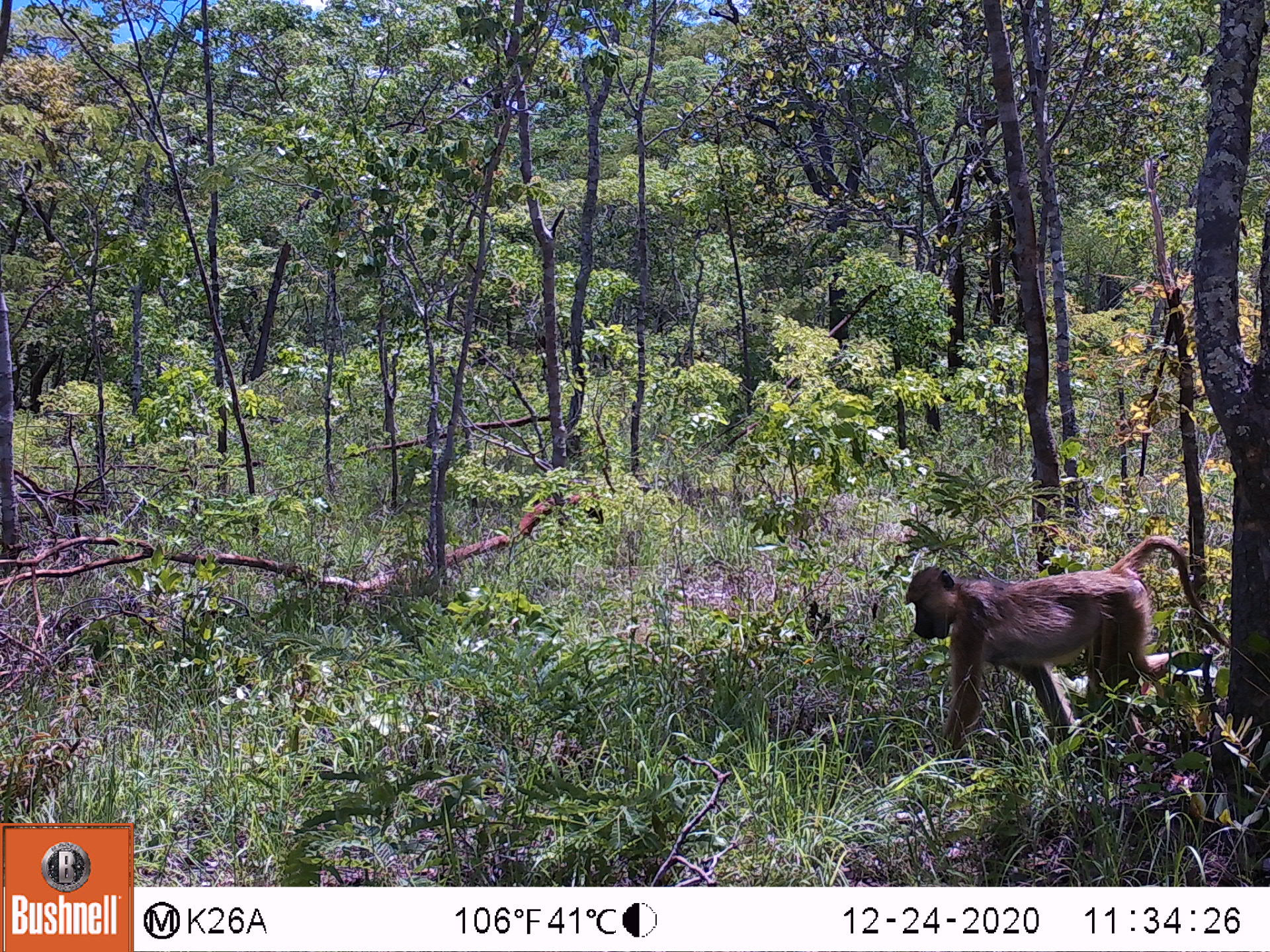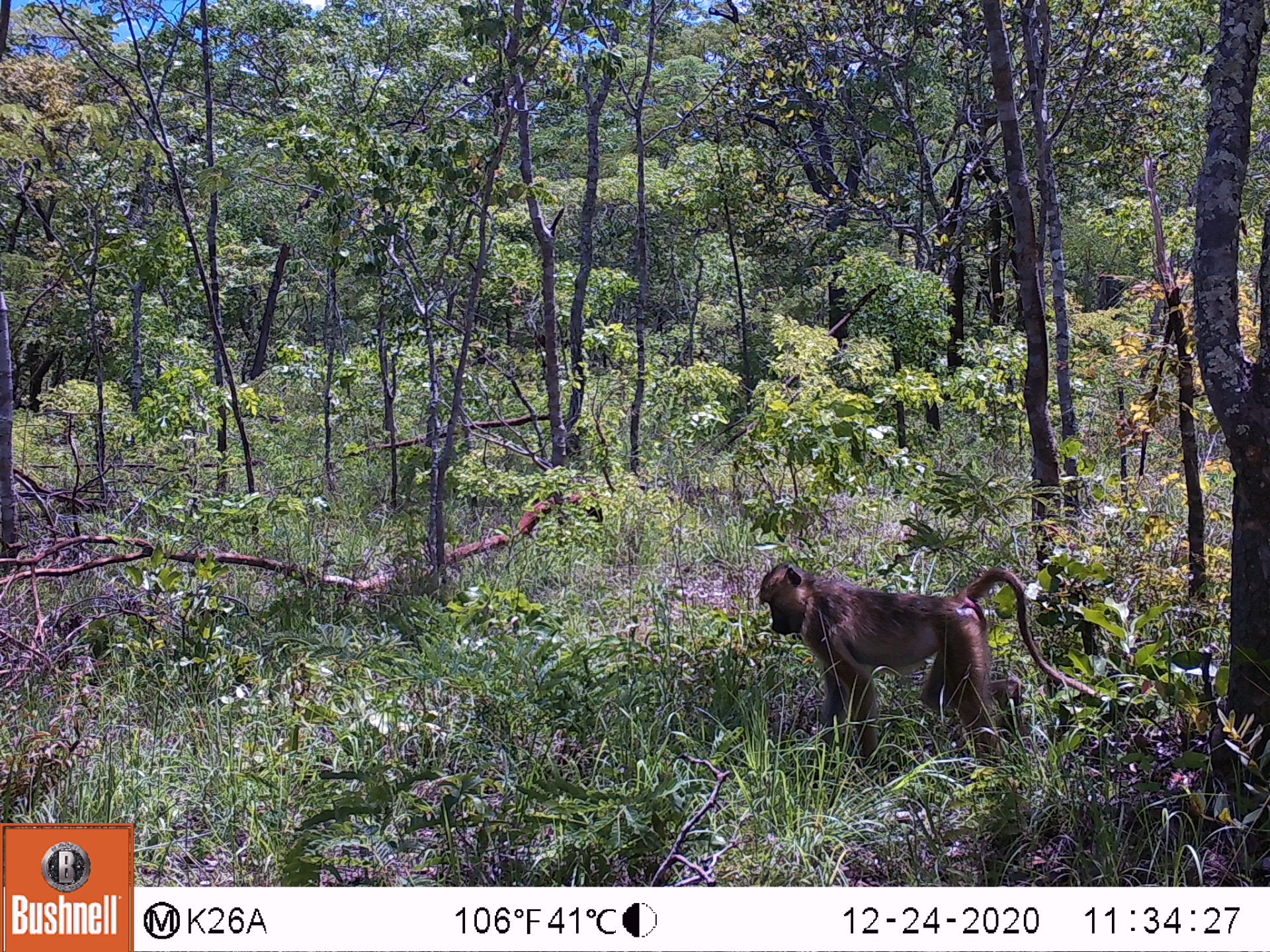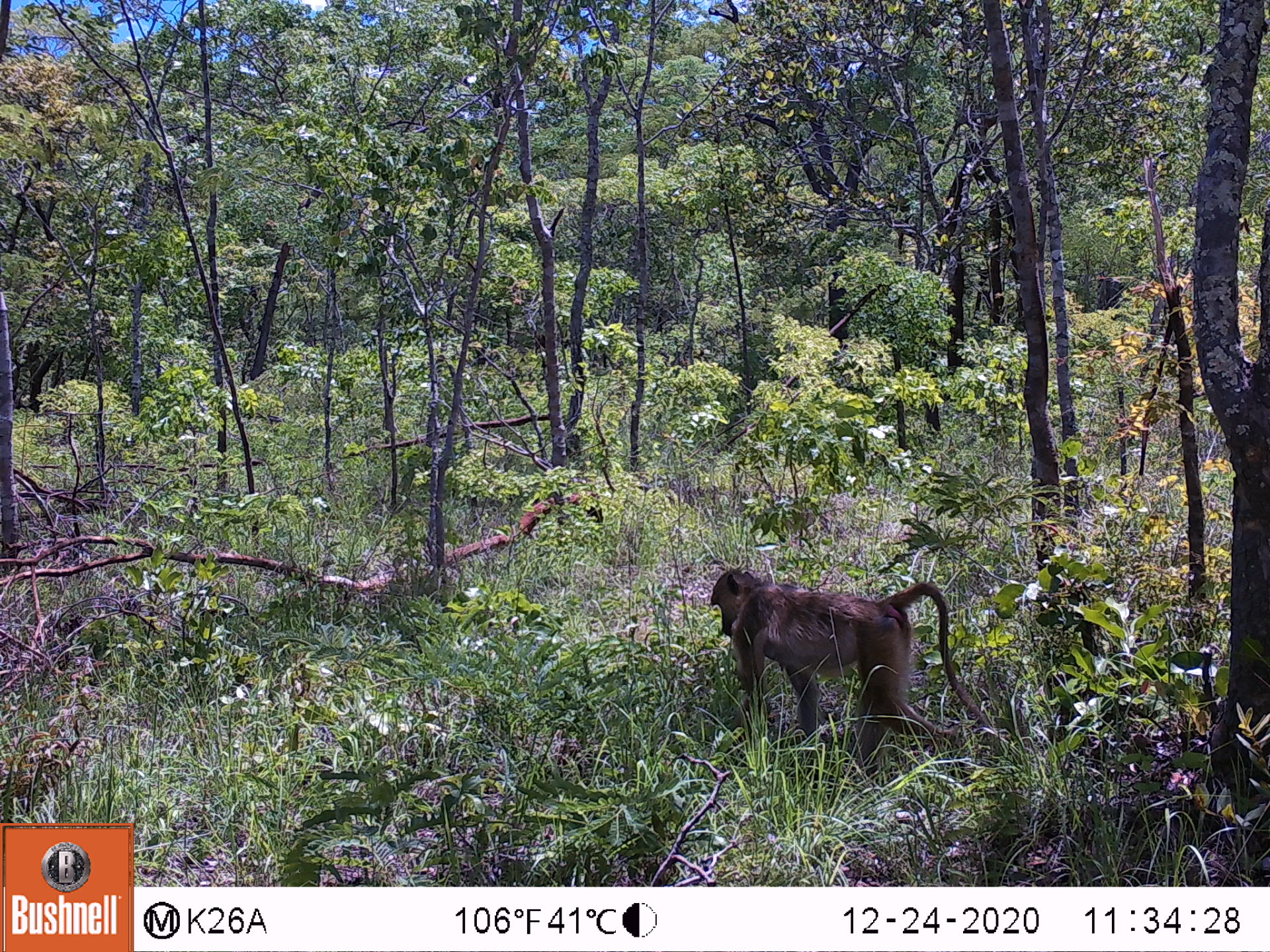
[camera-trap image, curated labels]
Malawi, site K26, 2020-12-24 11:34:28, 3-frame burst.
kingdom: Animalia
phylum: Chordata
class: Mammalia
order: Primates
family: Cercopithecidae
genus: Papio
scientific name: Papio cynocephalus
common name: yellow baboon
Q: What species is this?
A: Yellow baboon (Papio cynocephalus).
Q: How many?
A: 1.